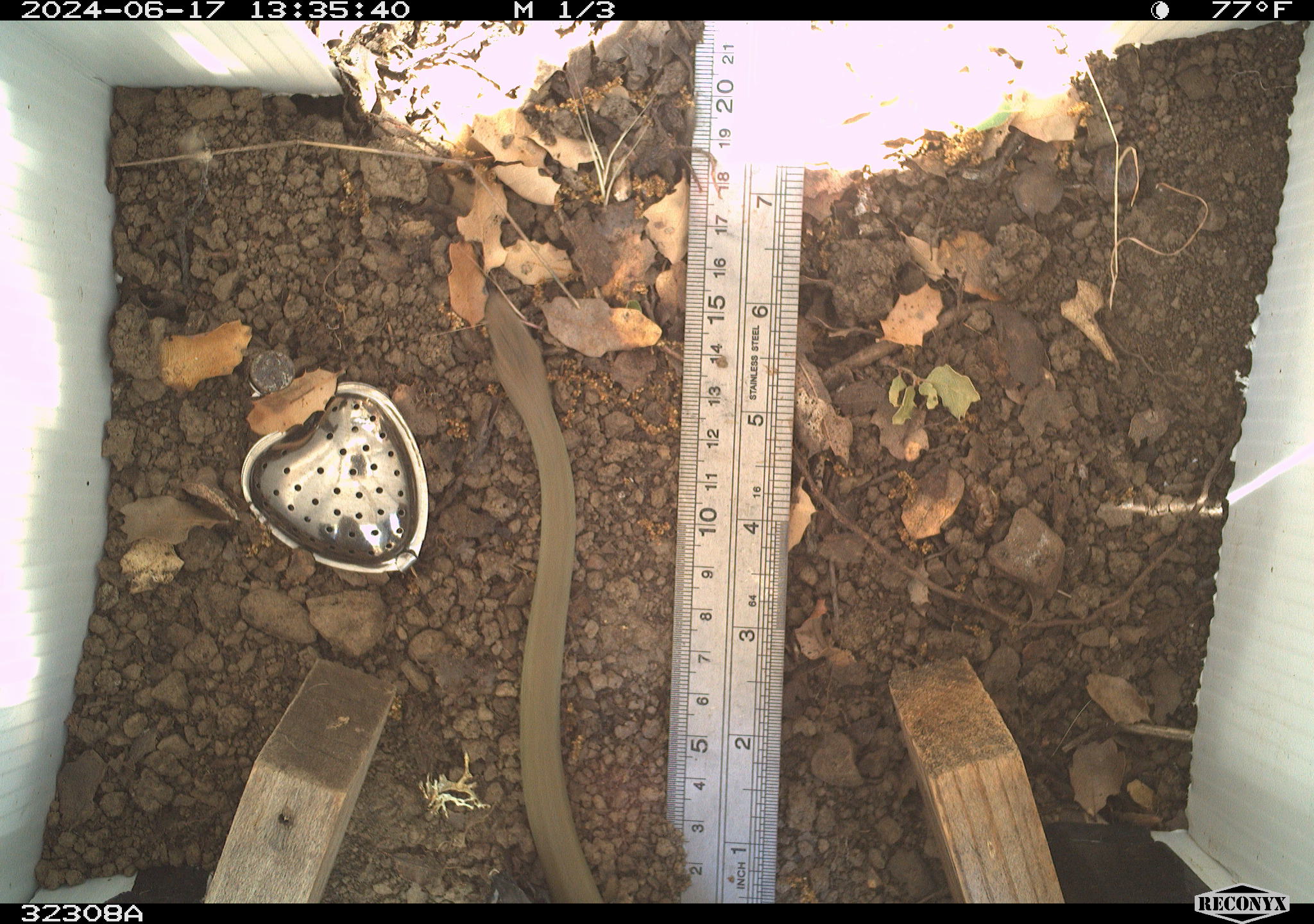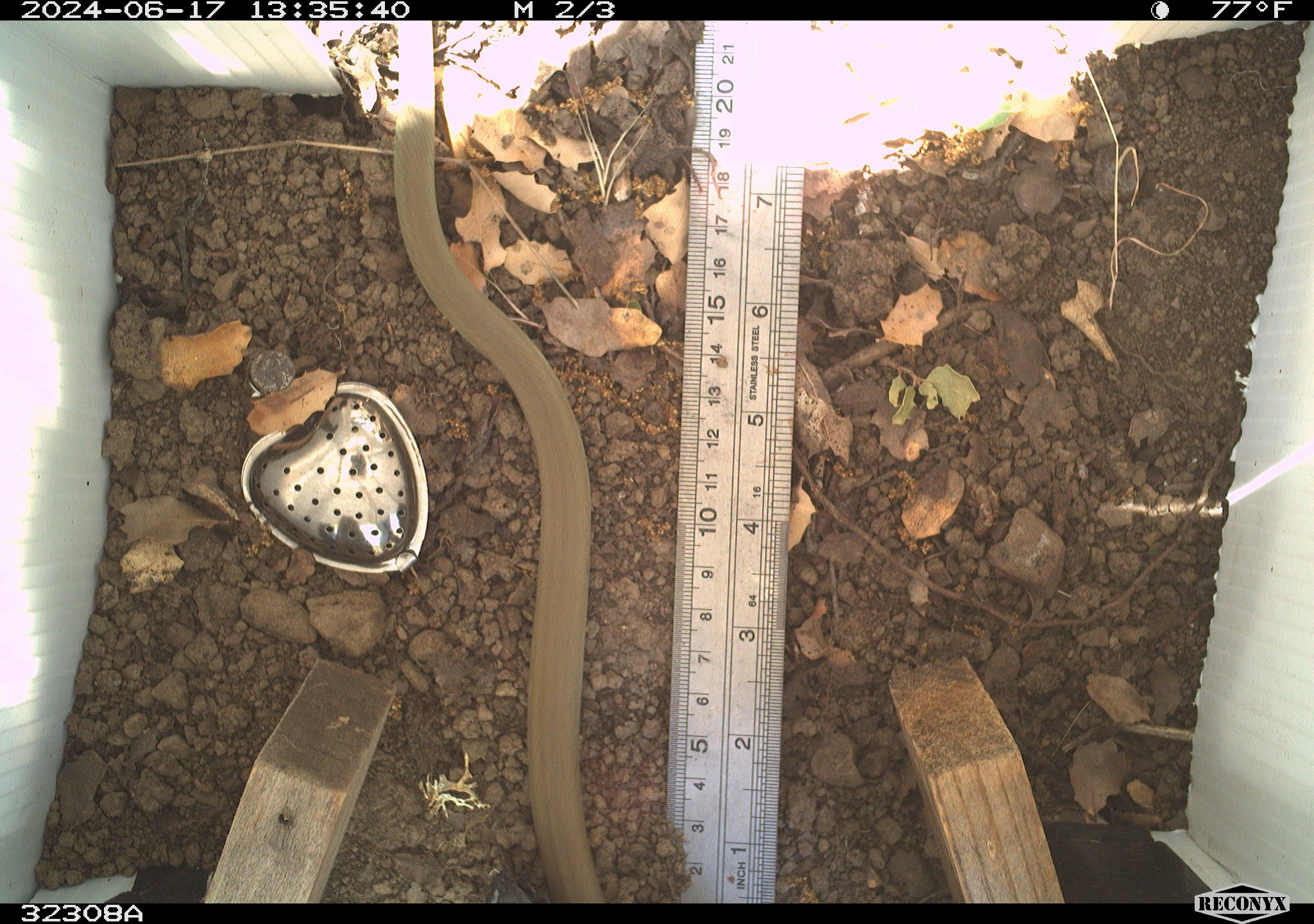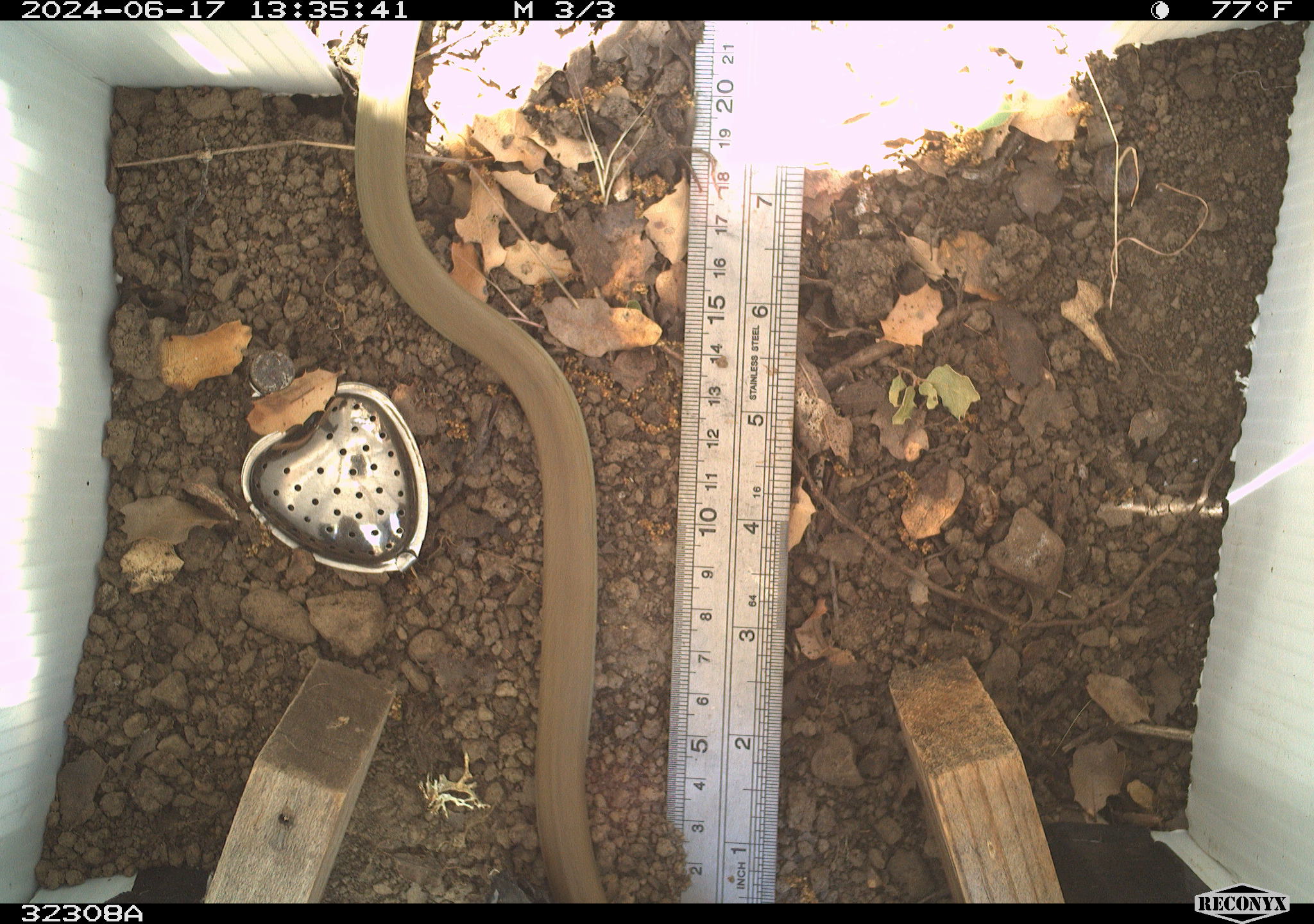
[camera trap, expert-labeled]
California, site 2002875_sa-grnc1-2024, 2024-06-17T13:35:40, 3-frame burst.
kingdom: Animalia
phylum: Chordata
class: Reptilia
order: Squamata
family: Colubridae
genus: Coluber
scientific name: Coluber constrictor mormon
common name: western yellow-bellied racer